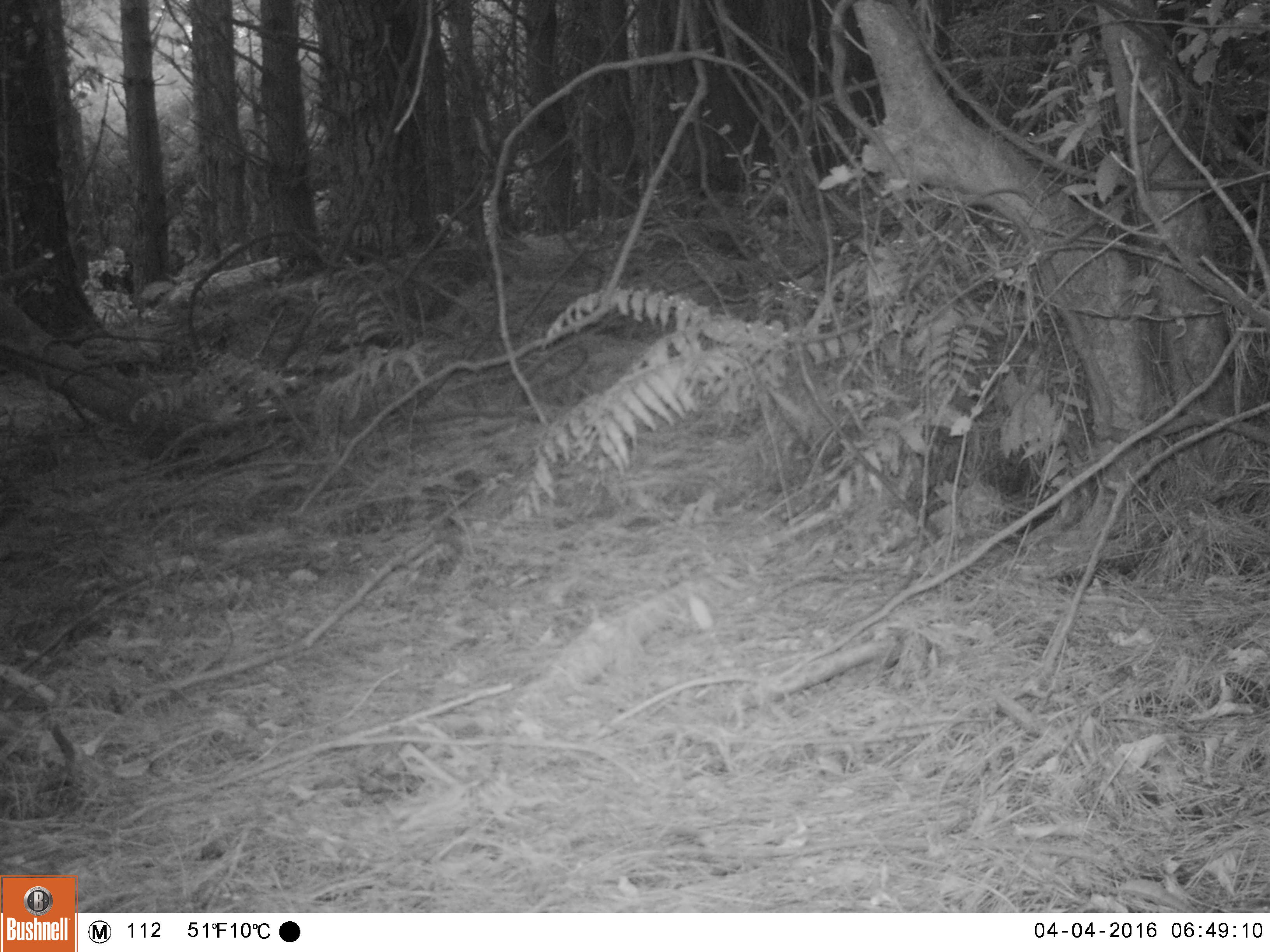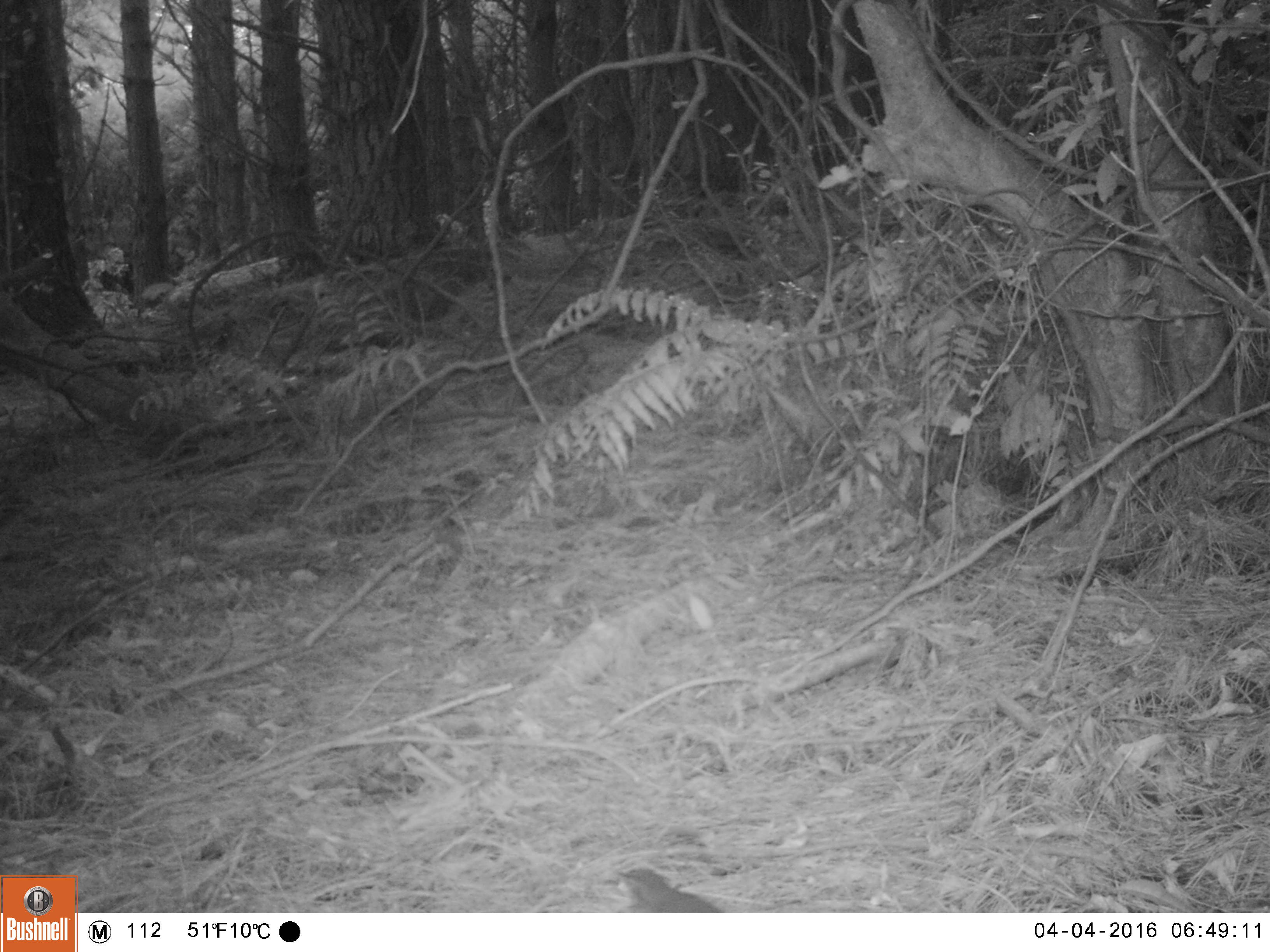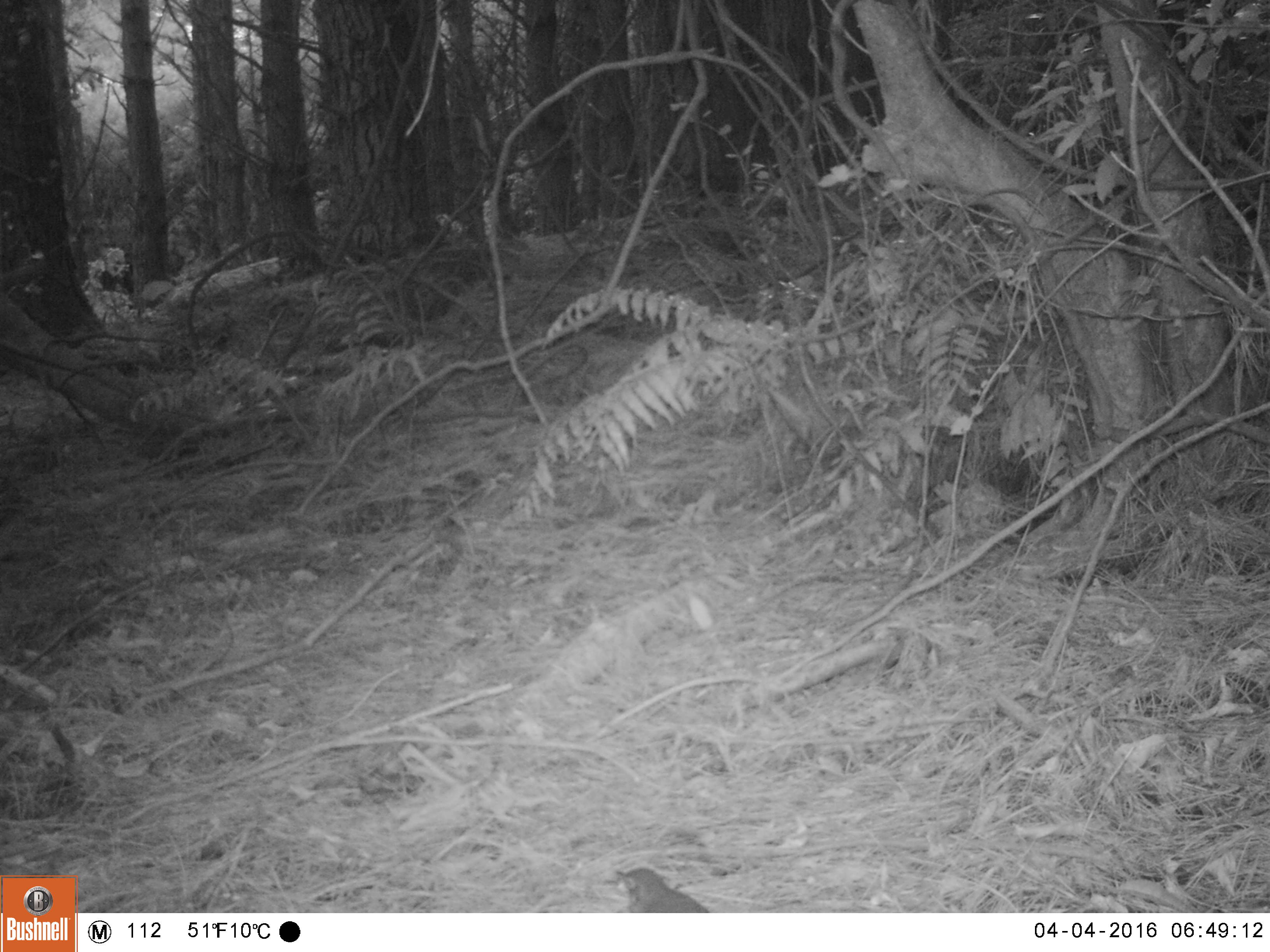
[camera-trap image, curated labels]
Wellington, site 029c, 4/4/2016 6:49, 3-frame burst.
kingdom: Animalia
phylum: Chordata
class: Aves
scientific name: Aves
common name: bird